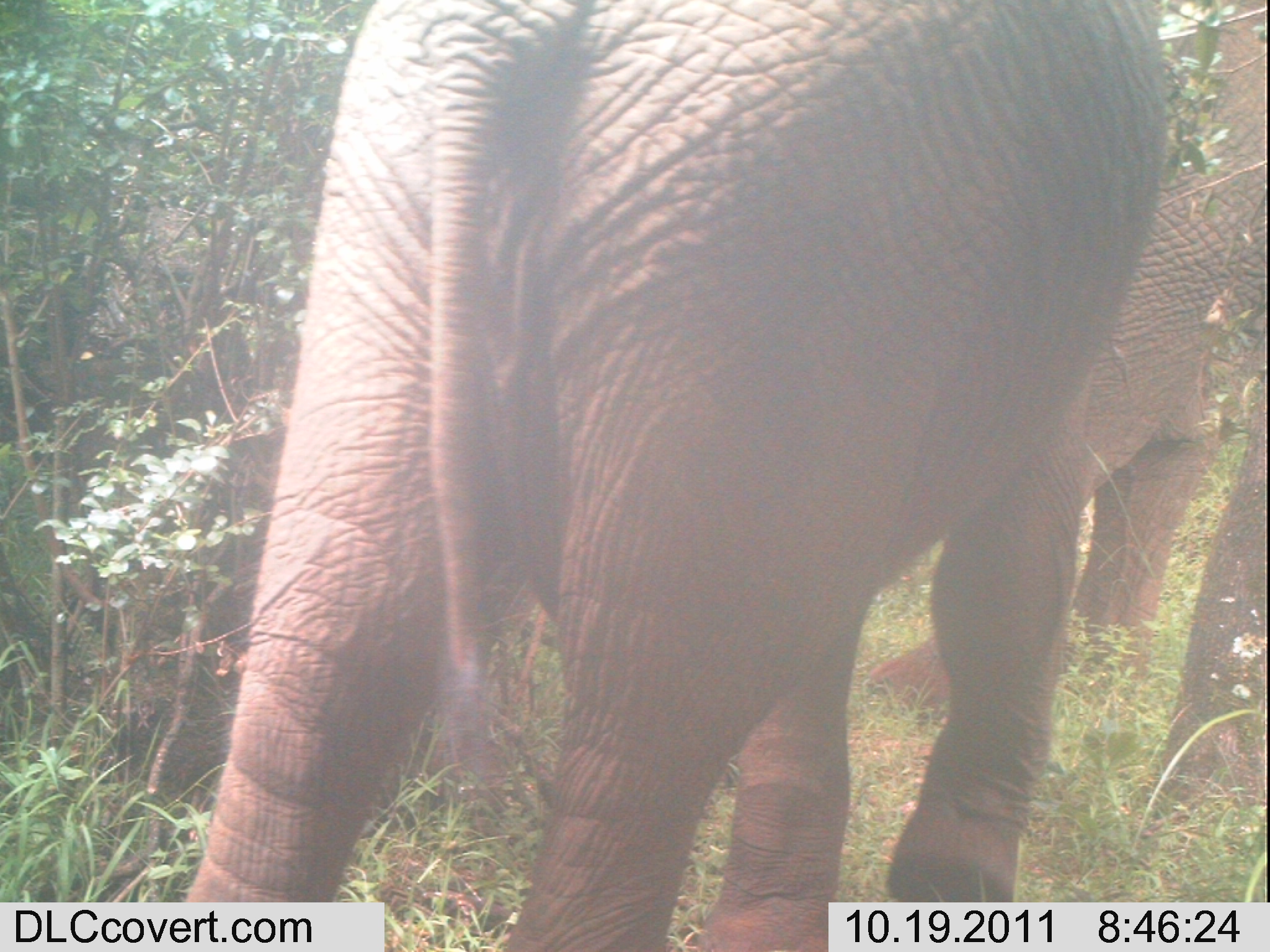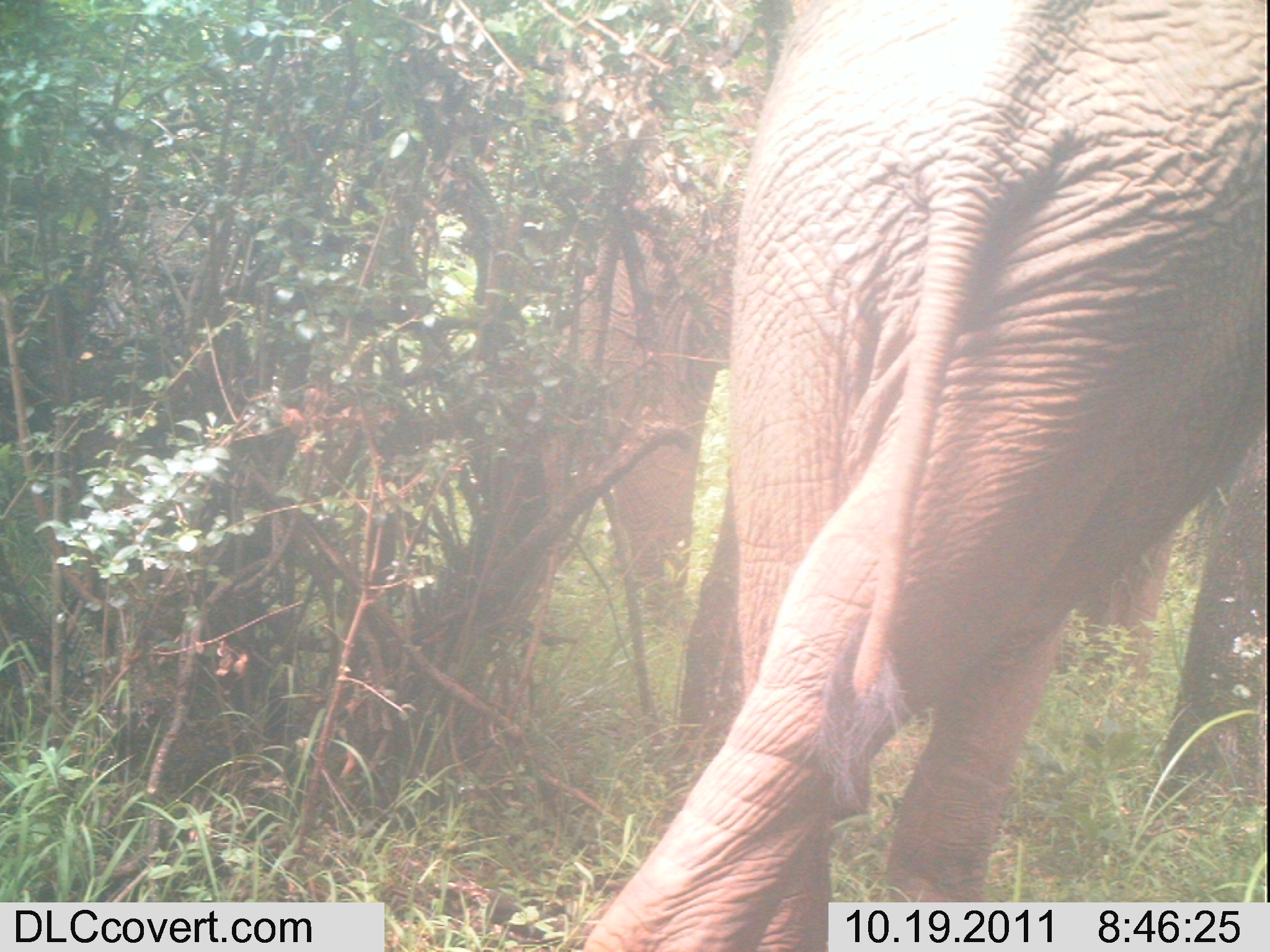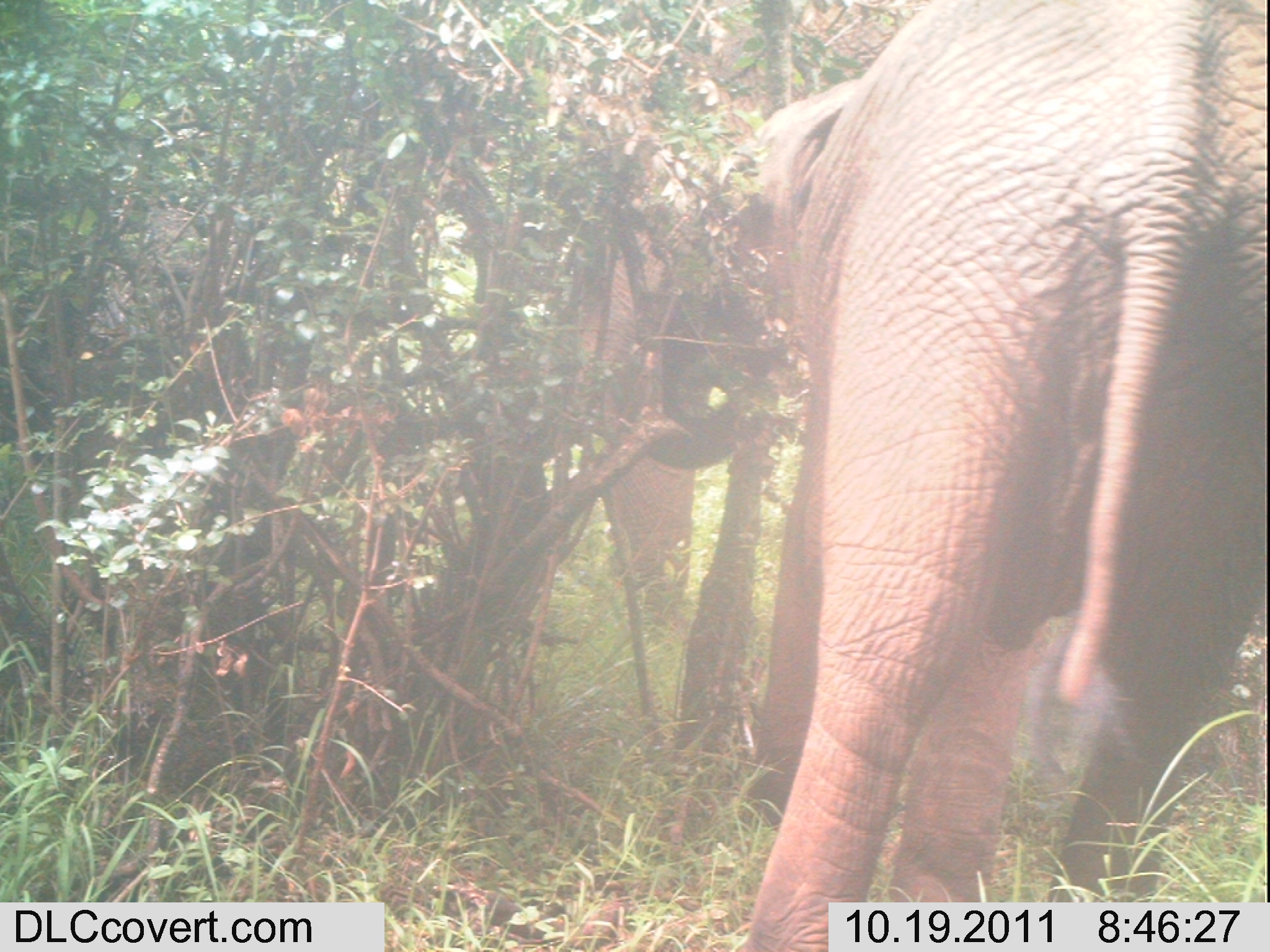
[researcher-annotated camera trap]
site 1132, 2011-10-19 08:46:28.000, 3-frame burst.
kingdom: Animalia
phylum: Chordata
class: Mammalia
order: Proboscidea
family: Elephantidae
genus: Loxodonta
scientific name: Loxodonta africana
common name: african bush elephant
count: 2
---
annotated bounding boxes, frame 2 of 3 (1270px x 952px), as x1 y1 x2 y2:
loxodonta africana: 558 0 1265 952; 470 8 750 611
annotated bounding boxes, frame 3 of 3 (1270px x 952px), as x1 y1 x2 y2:
loxodonta africana: 551 0 1270 951